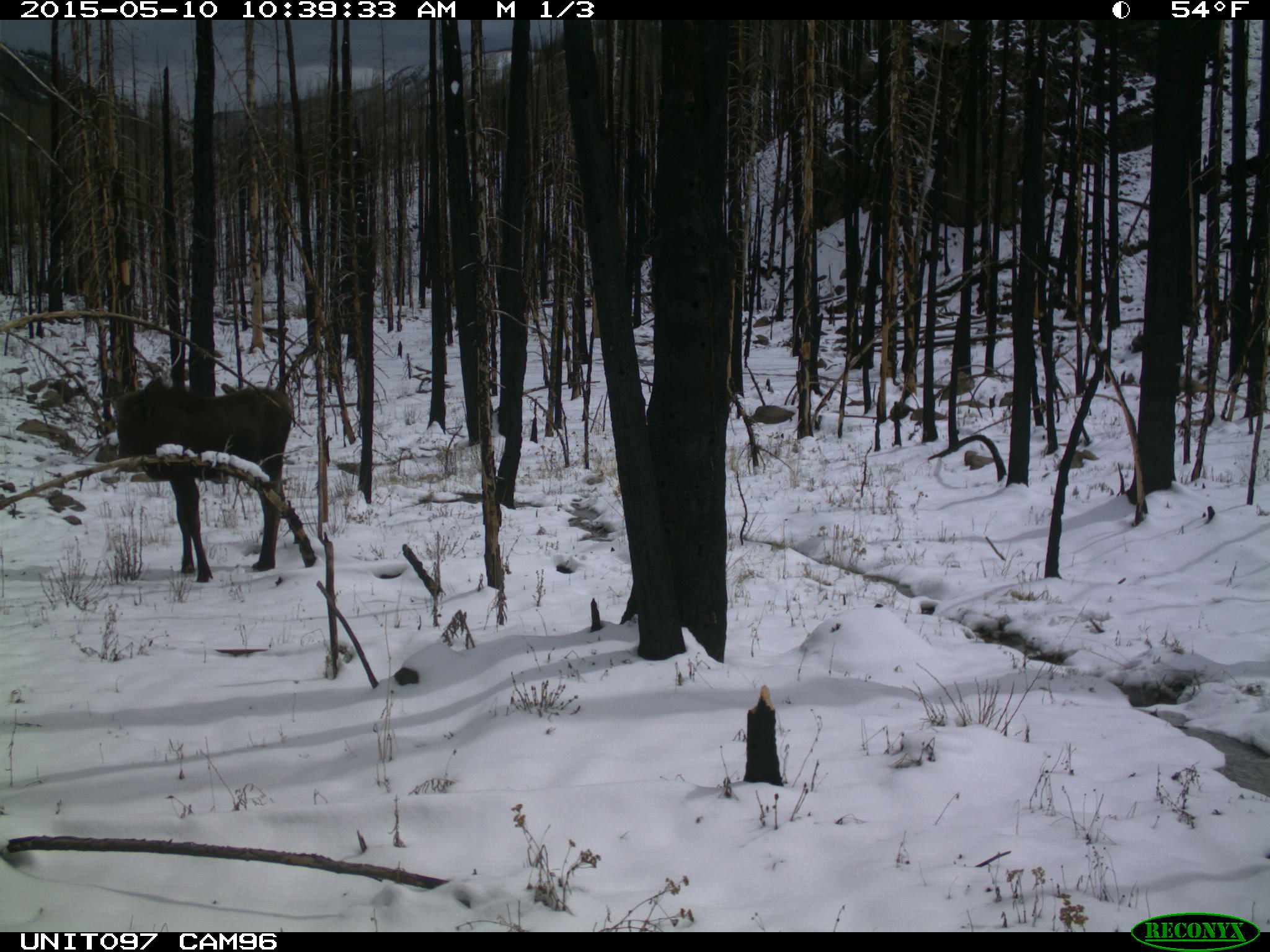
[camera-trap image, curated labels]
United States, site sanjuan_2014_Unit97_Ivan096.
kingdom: Animalia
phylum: Chordata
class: Mammalia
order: Artiodactyla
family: Cervidae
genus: Alces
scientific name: Alces alces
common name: moose